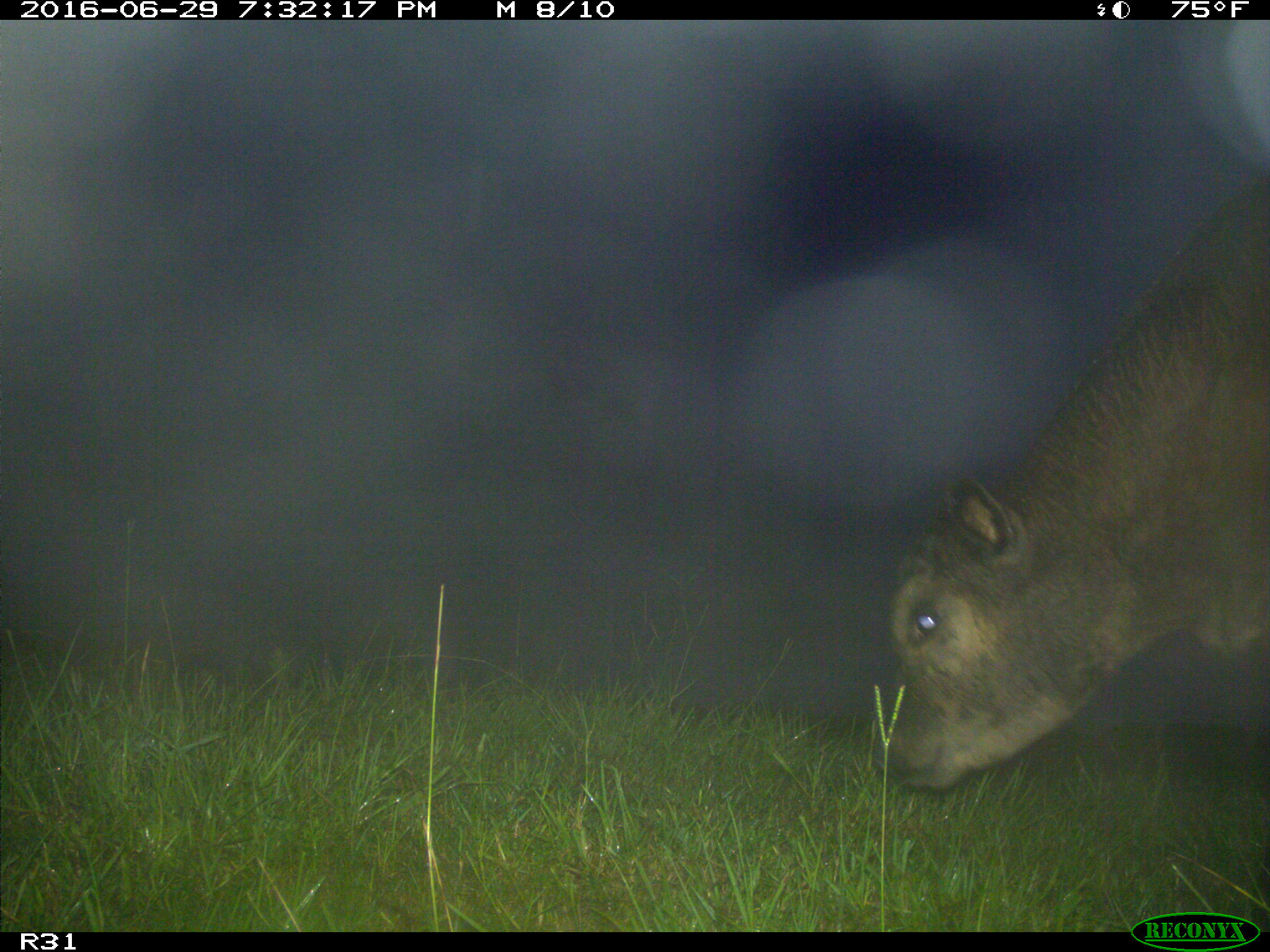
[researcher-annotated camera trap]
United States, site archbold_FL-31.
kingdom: Animalia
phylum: Chordata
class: Mammalia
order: Artiodactyla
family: Bovidae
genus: Bos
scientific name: Bos taurus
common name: domestic cow